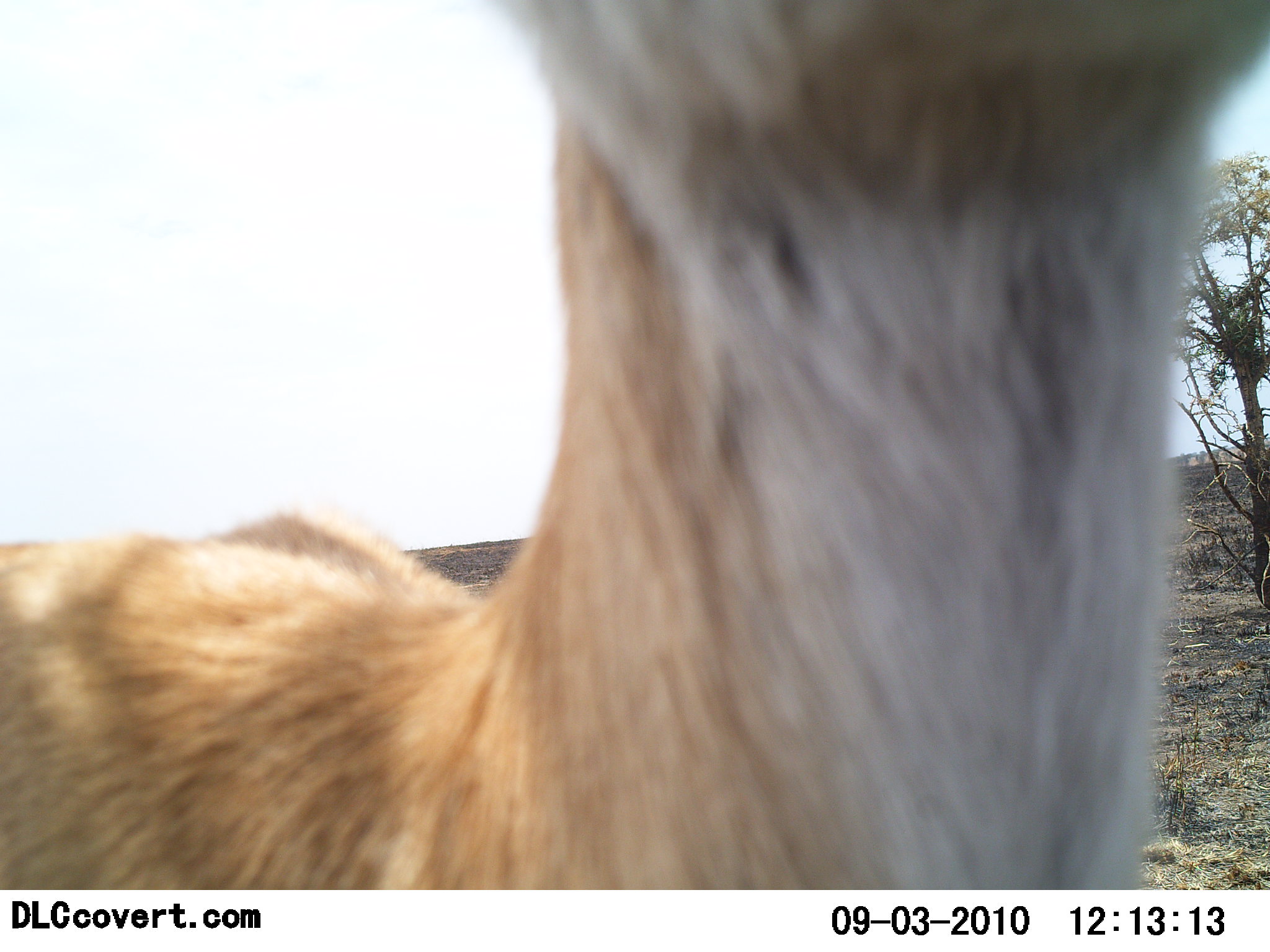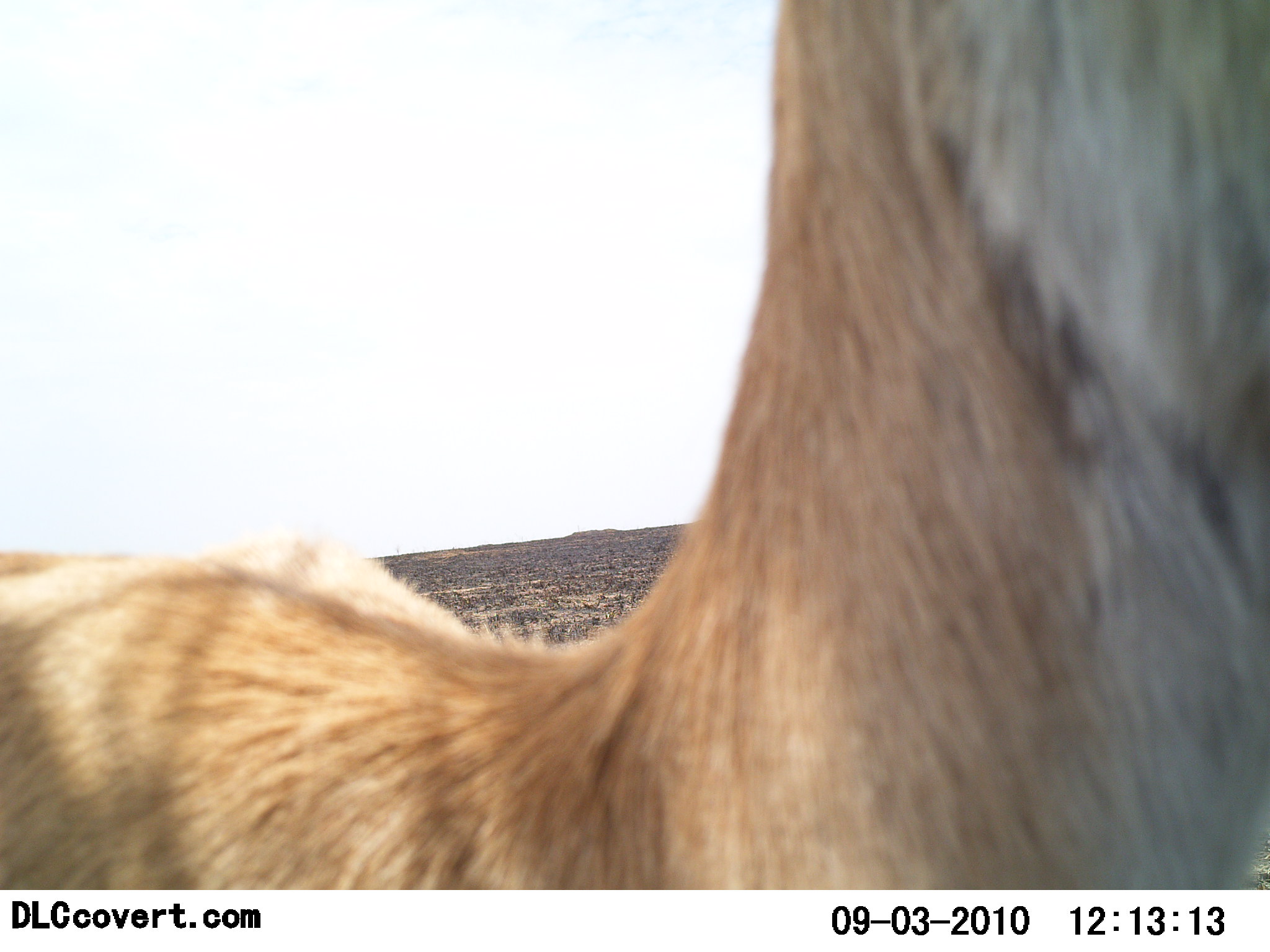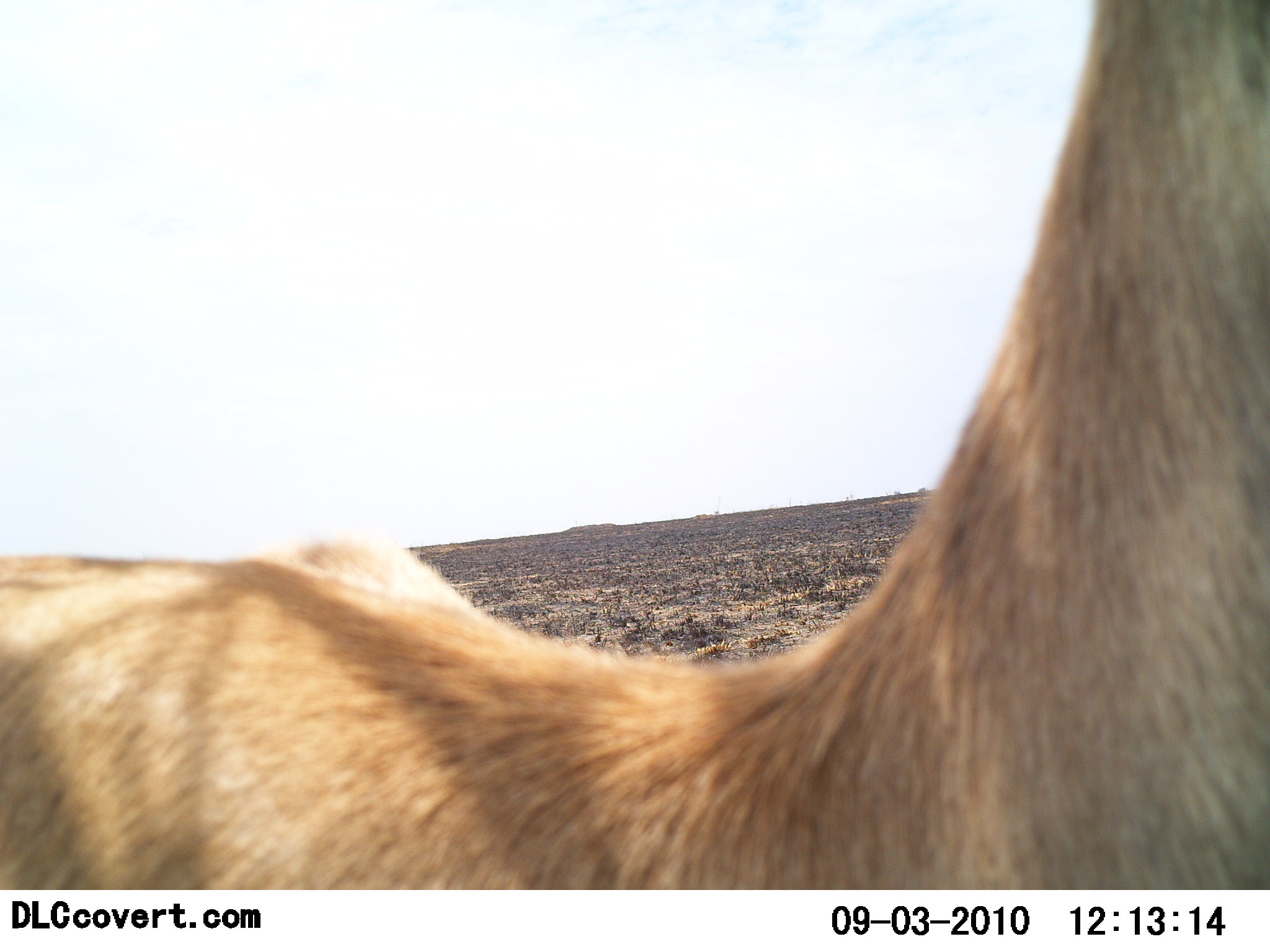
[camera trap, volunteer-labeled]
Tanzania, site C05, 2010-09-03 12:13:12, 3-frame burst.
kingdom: Animalia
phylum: Chordata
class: Mammalia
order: Artiodactyla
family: Bovidae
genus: Eudorcas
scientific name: Eudorcas thomsonii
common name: thomson's gazelle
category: gazellethomsons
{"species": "gazellethomsons (thomson's gazelle) (Eudorcas thomsonii)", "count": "1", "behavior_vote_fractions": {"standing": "100%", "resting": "0%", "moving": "12%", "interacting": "12%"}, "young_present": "0%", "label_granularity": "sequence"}